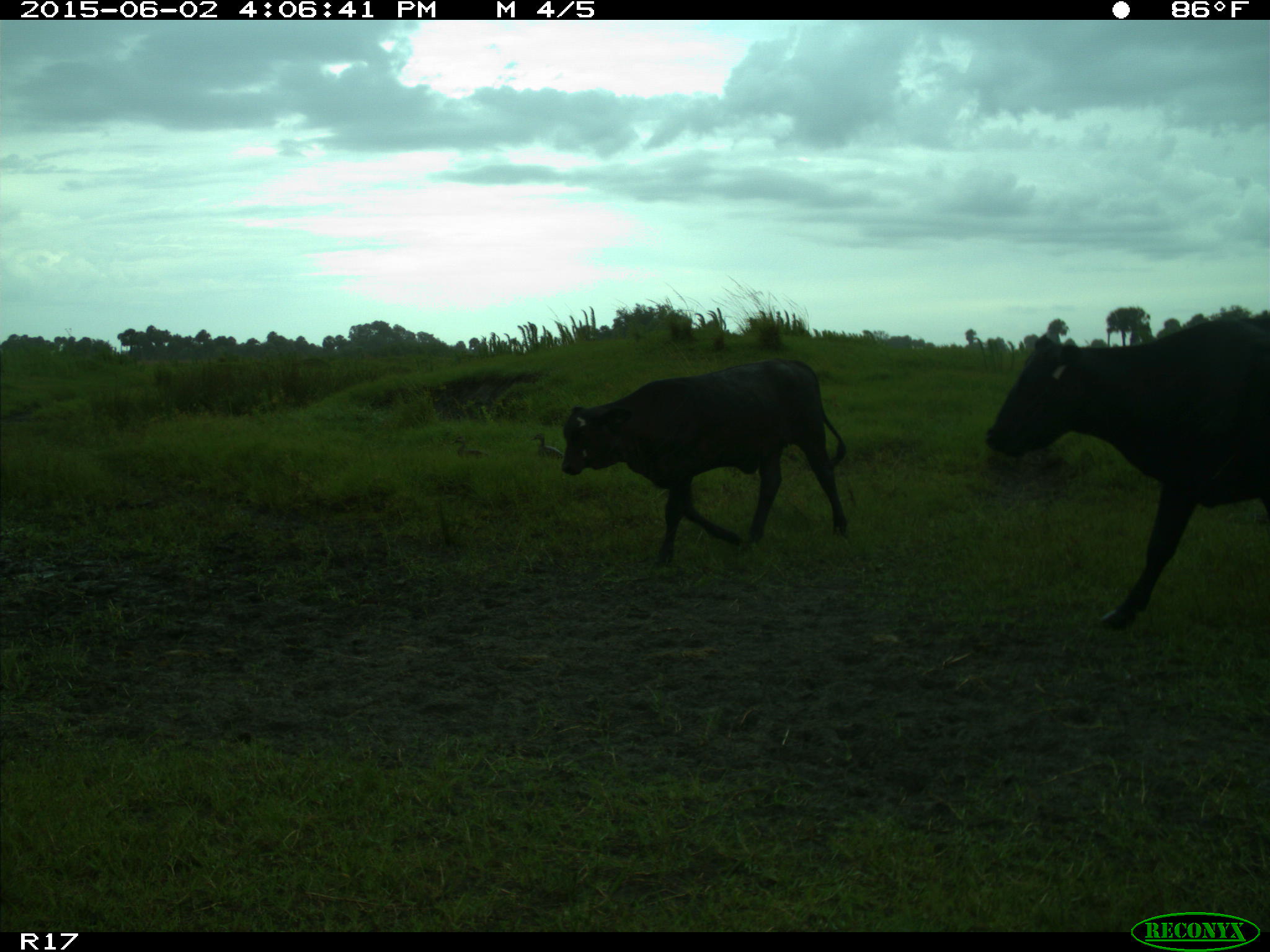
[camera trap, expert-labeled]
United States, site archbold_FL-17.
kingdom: Animalia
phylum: Chordata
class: Mammalia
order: Artiodactyla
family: Bovidae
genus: Bos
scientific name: Bos taurus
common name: domestic cow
Bos taurus (domestic cow).